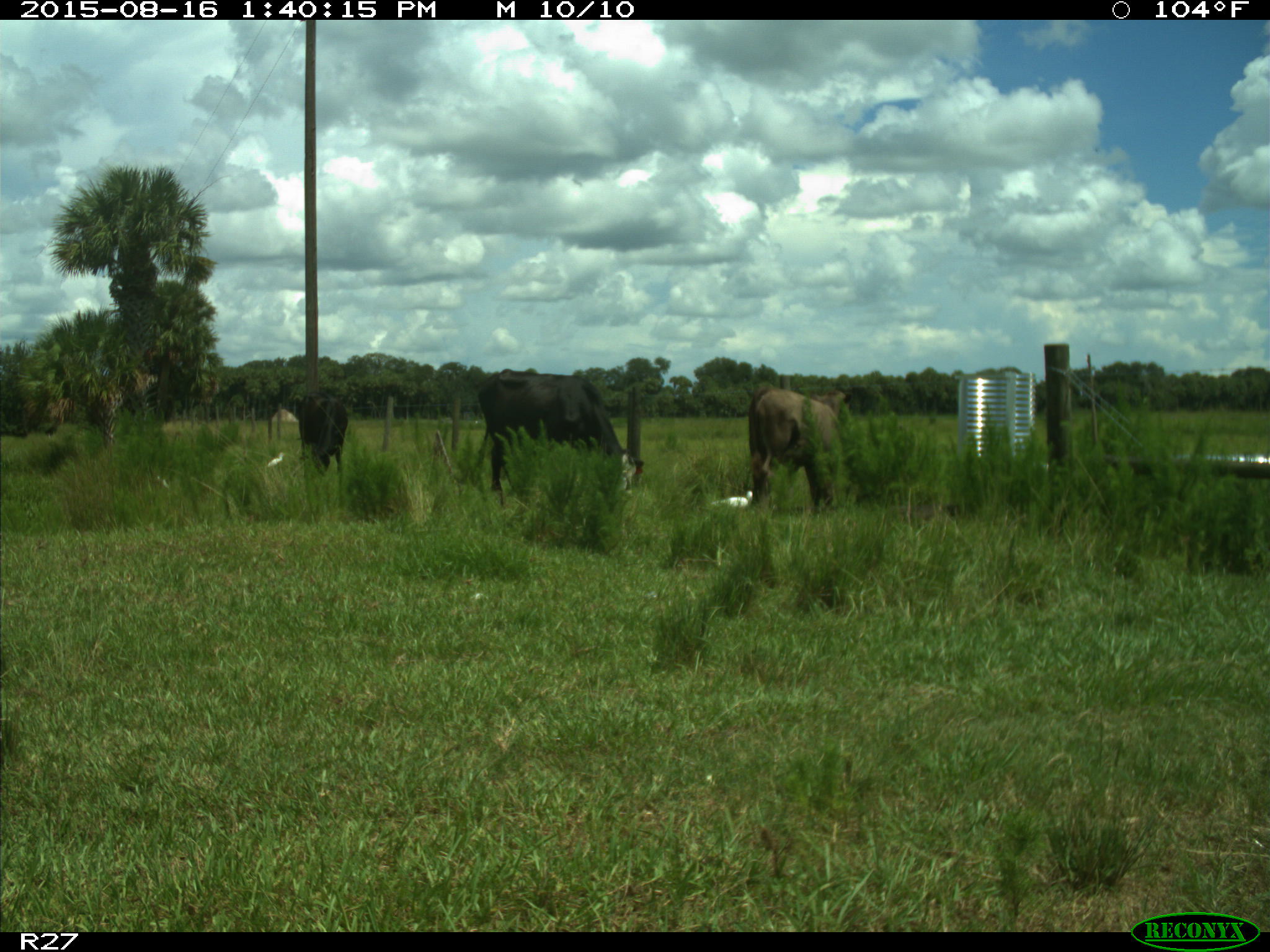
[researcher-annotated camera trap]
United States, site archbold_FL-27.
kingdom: Animalia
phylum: Chordata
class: Mammalia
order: Artiodactyla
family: Bovidae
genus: Bos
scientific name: Bos taurus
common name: domestic cow